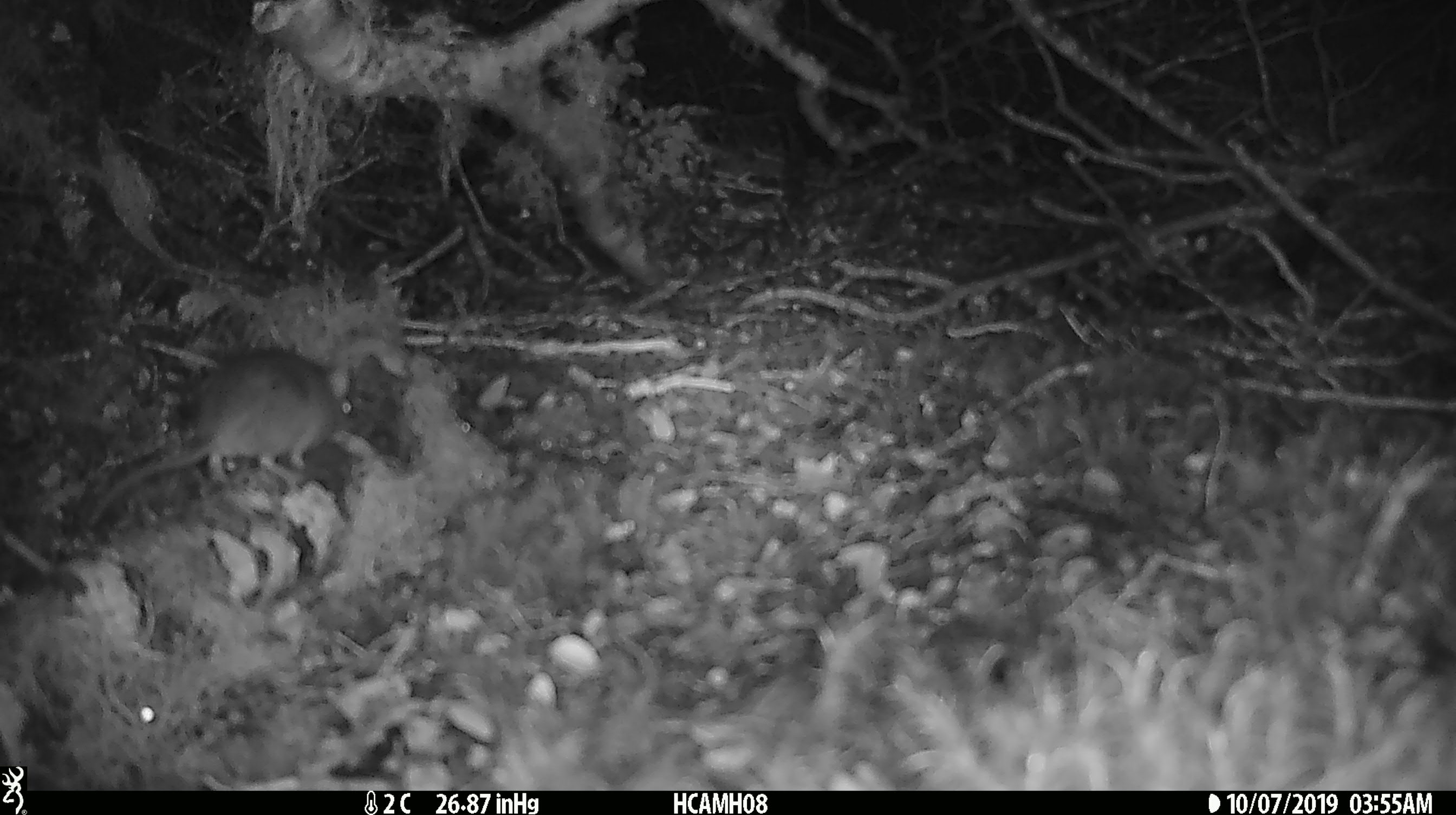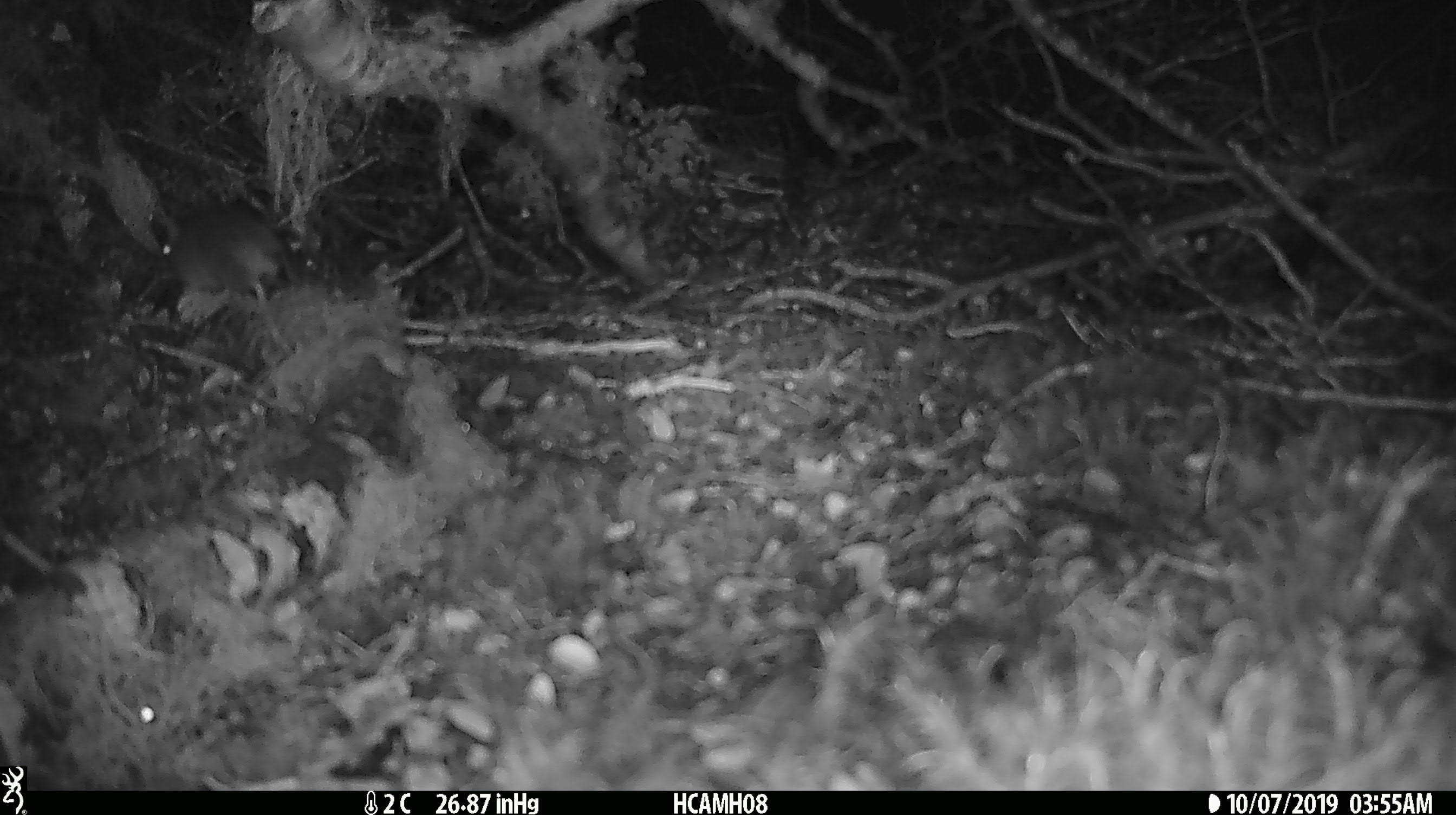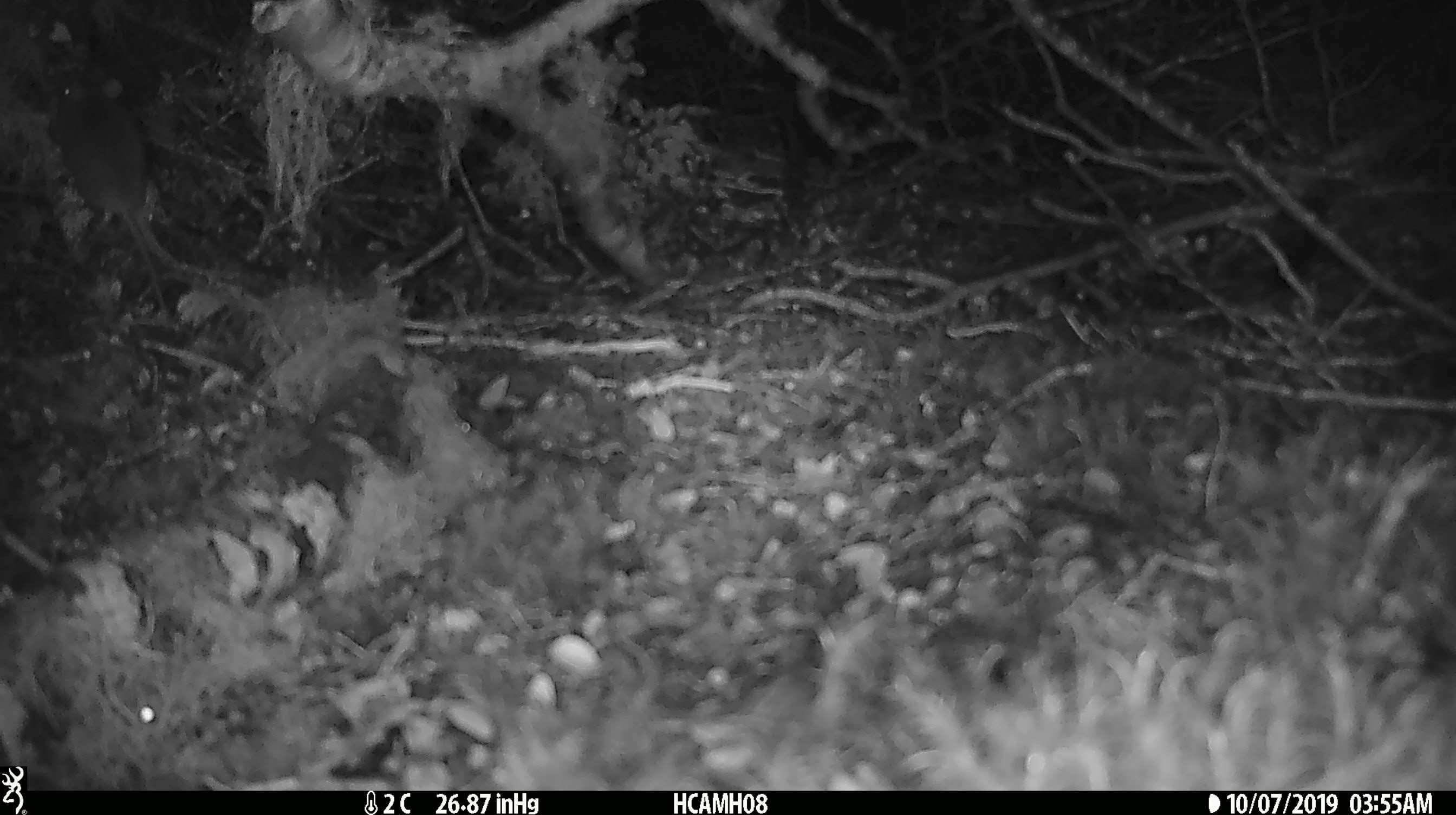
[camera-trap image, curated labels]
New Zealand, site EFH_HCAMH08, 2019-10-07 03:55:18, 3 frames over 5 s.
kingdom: Animalia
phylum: Chordata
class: Mammalia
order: Rodentia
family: Muridae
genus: Mus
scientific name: Mus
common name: mouse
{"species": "mouse (Mus)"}